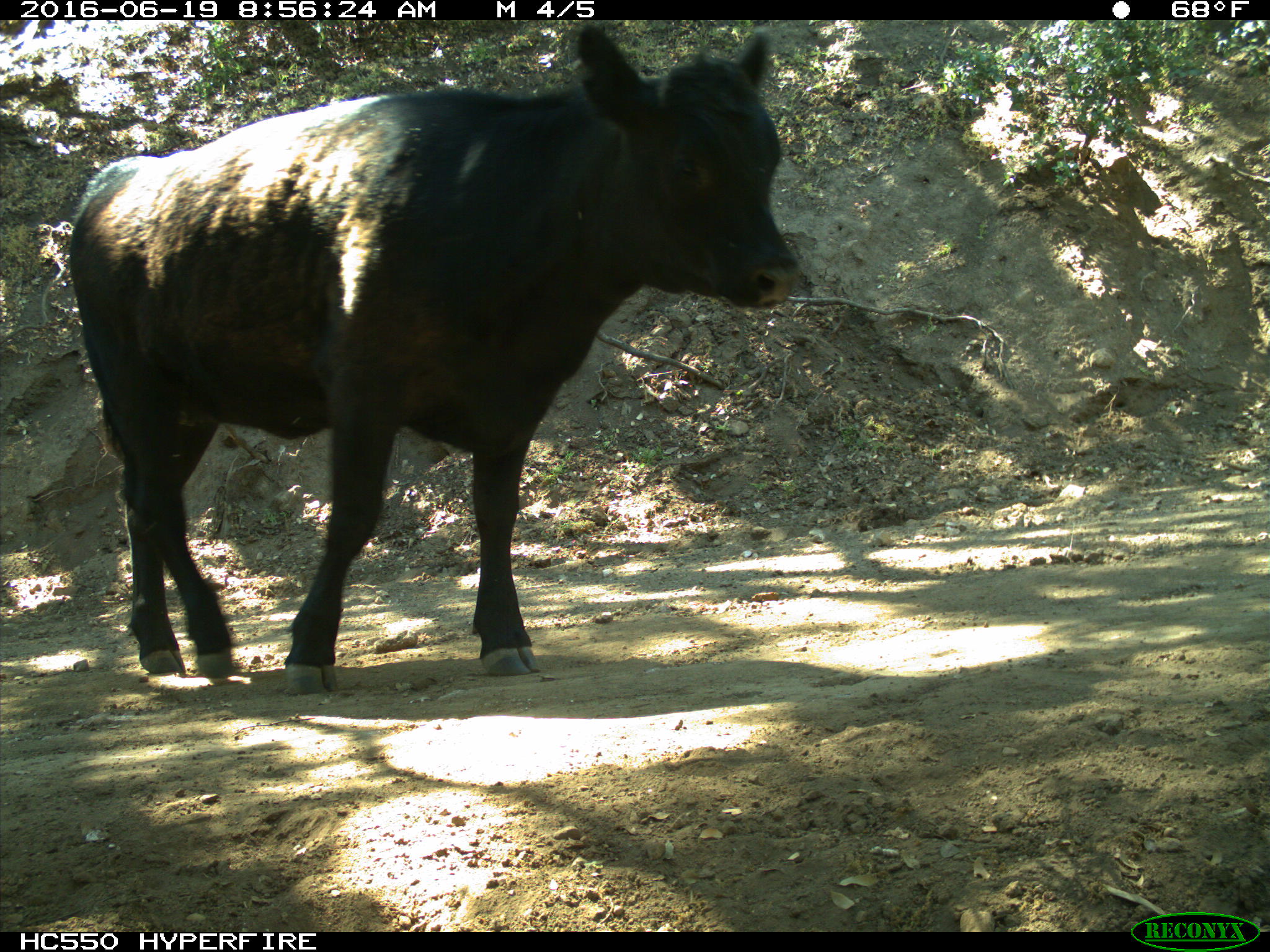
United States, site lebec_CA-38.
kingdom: Animalia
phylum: Chordata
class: Mammalia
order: Artiodactyla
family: Bovidae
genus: Bos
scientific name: Bos taurus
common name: domestic cow